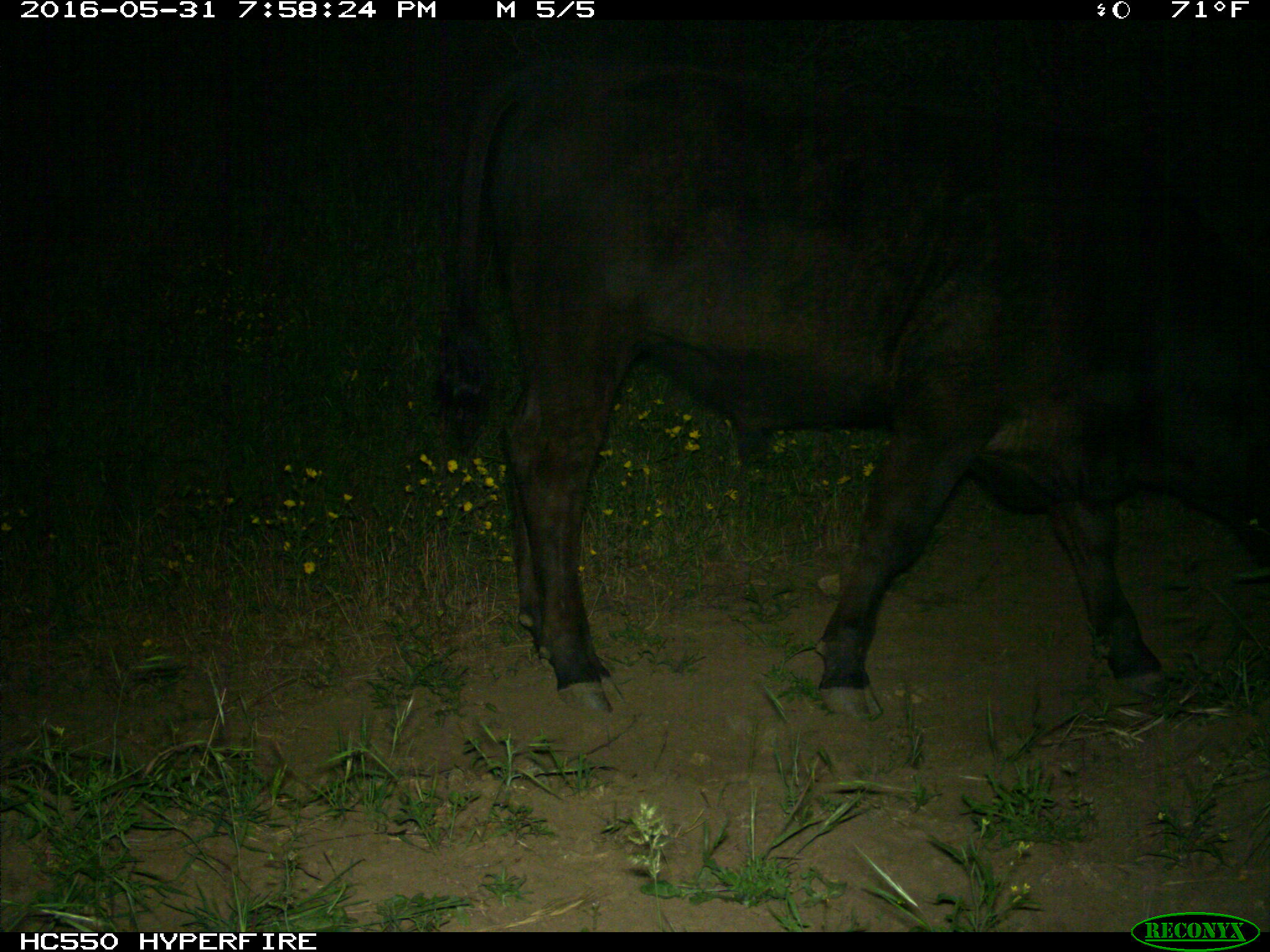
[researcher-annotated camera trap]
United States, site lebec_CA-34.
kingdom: Animalia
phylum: Chordata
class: Mammalia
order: Artiodactyla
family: Bovidae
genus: Bos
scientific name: Bos taurus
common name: domestic cow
Bos taurus (domestic cow).